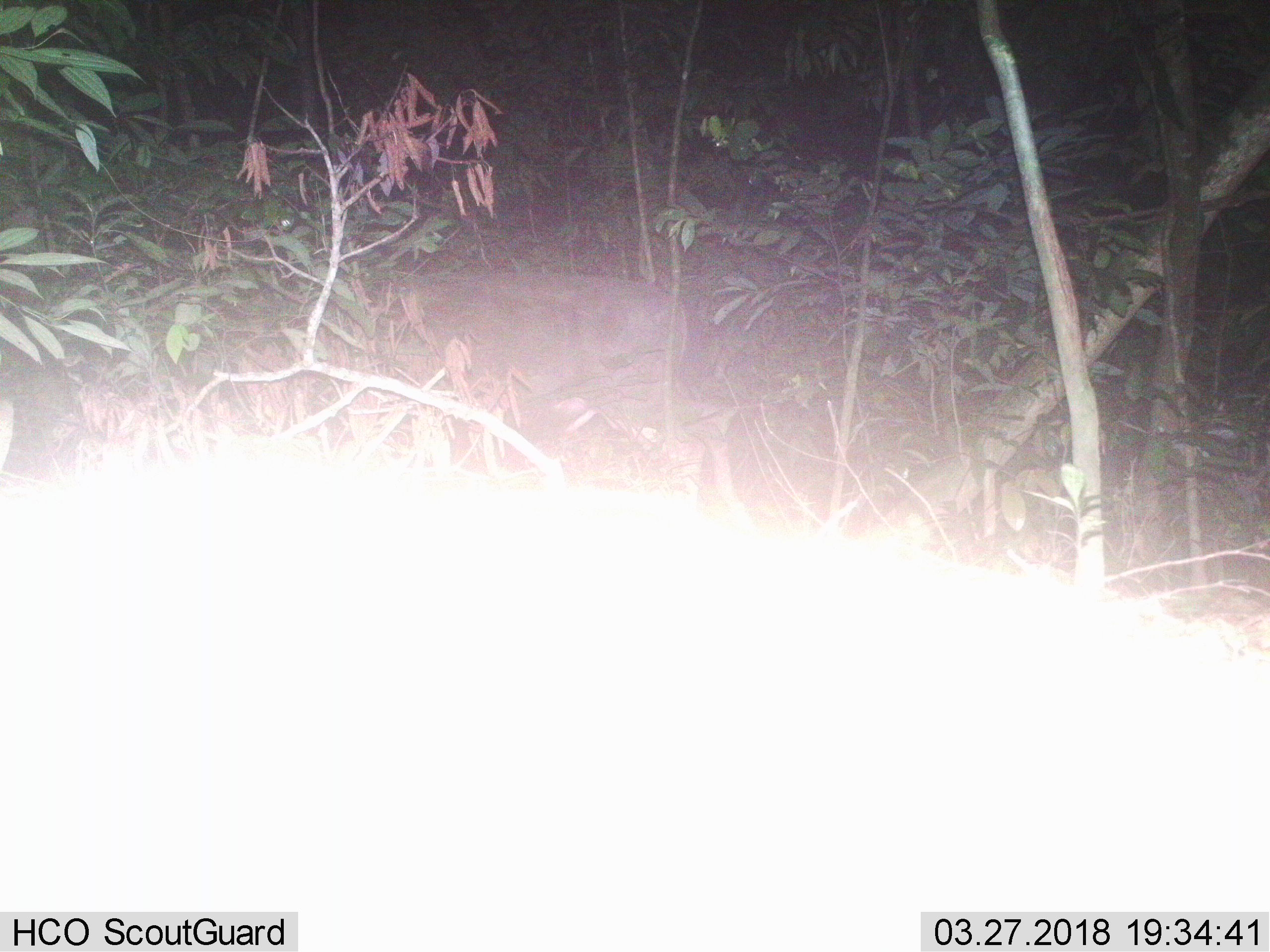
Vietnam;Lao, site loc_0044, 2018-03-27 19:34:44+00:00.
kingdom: Animalia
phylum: Chordata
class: Mammalia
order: Artiodactyla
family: Cervidae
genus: Rusa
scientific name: Rusa unicolor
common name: sambar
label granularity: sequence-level